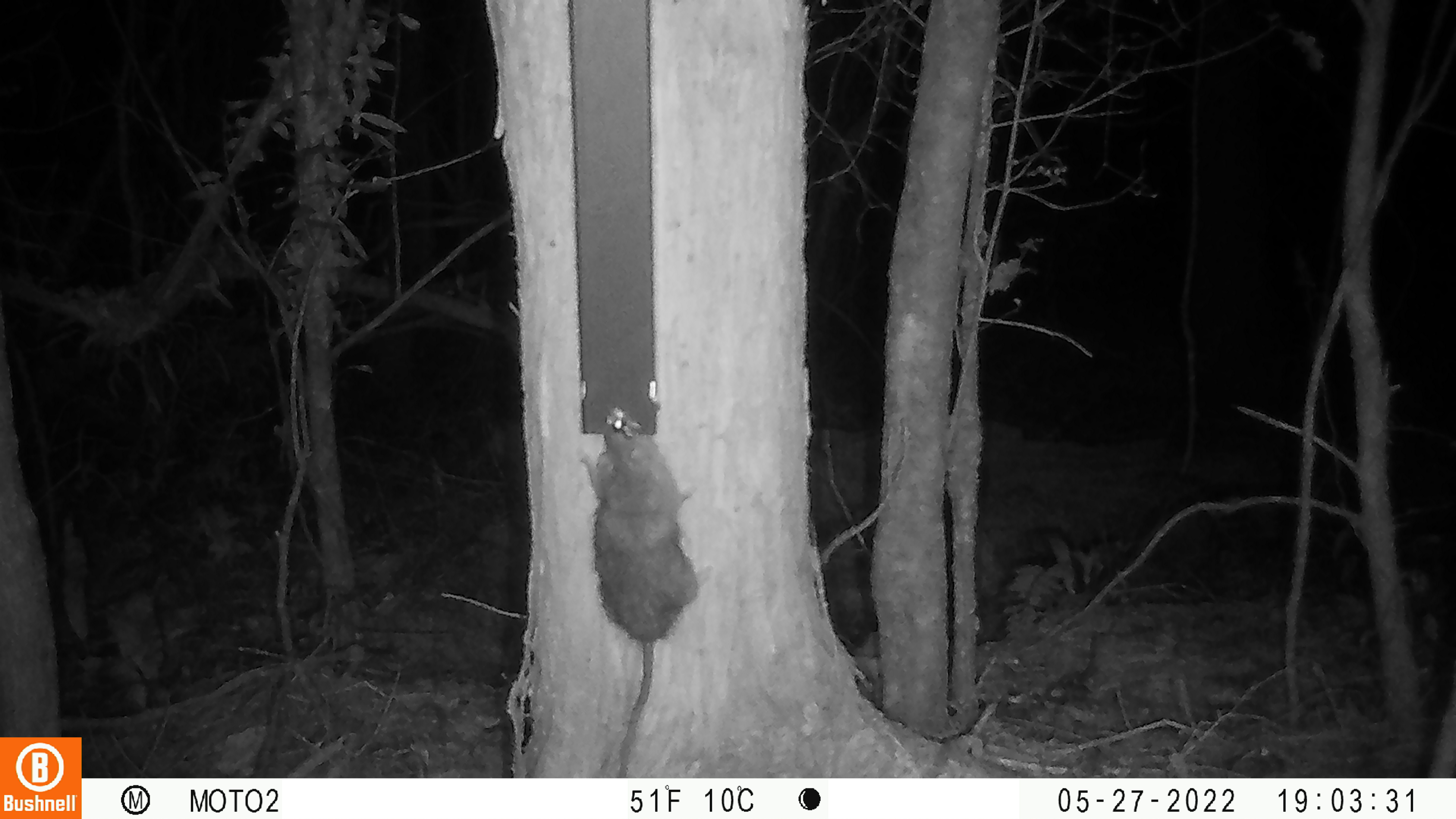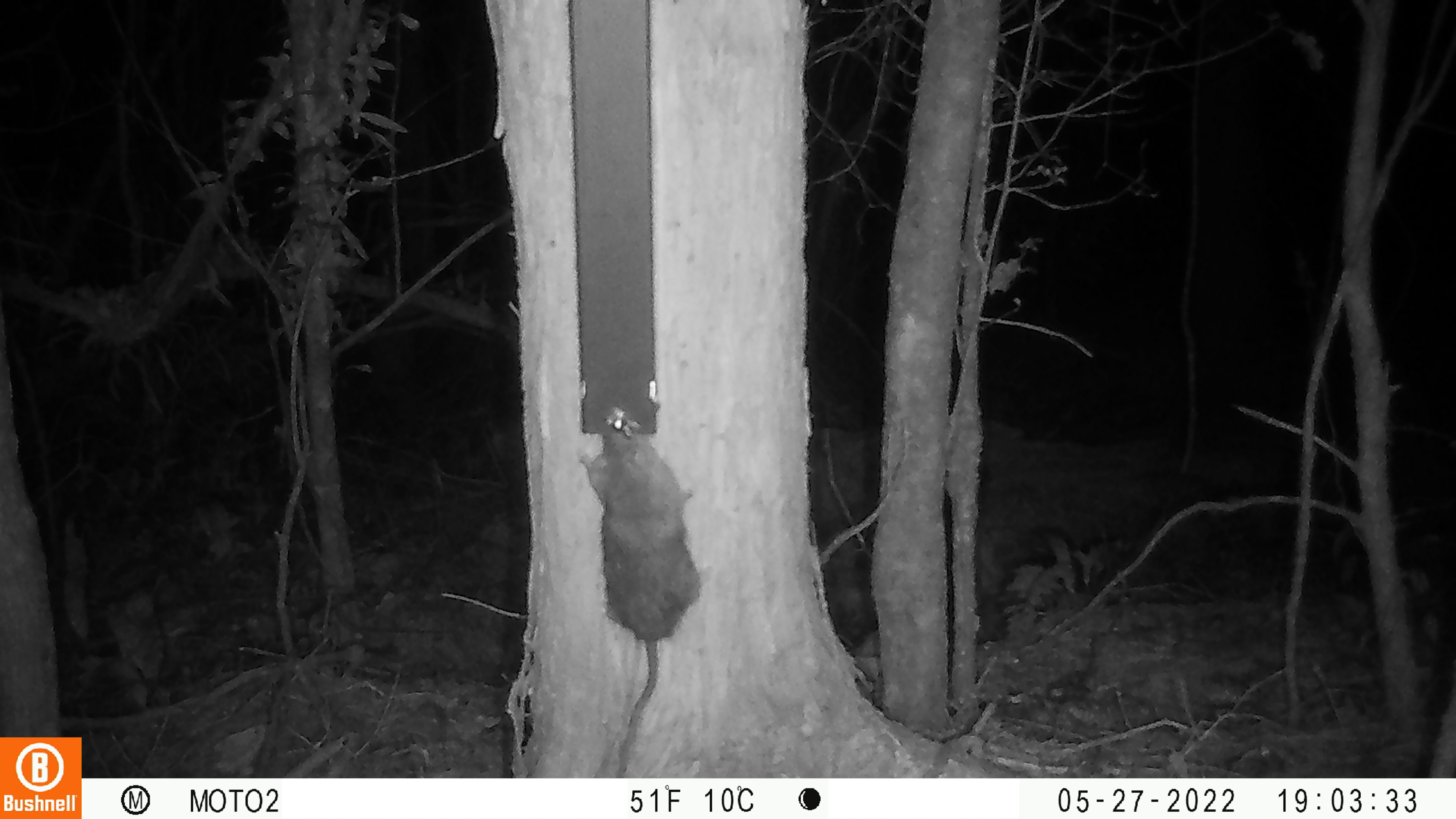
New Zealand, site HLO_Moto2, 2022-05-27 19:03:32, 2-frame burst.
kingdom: Animalia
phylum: Chordata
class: Mammalia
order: Rodentia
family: Muridae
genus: Rattus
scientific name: Rattus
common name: rat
Rat (Rattus).